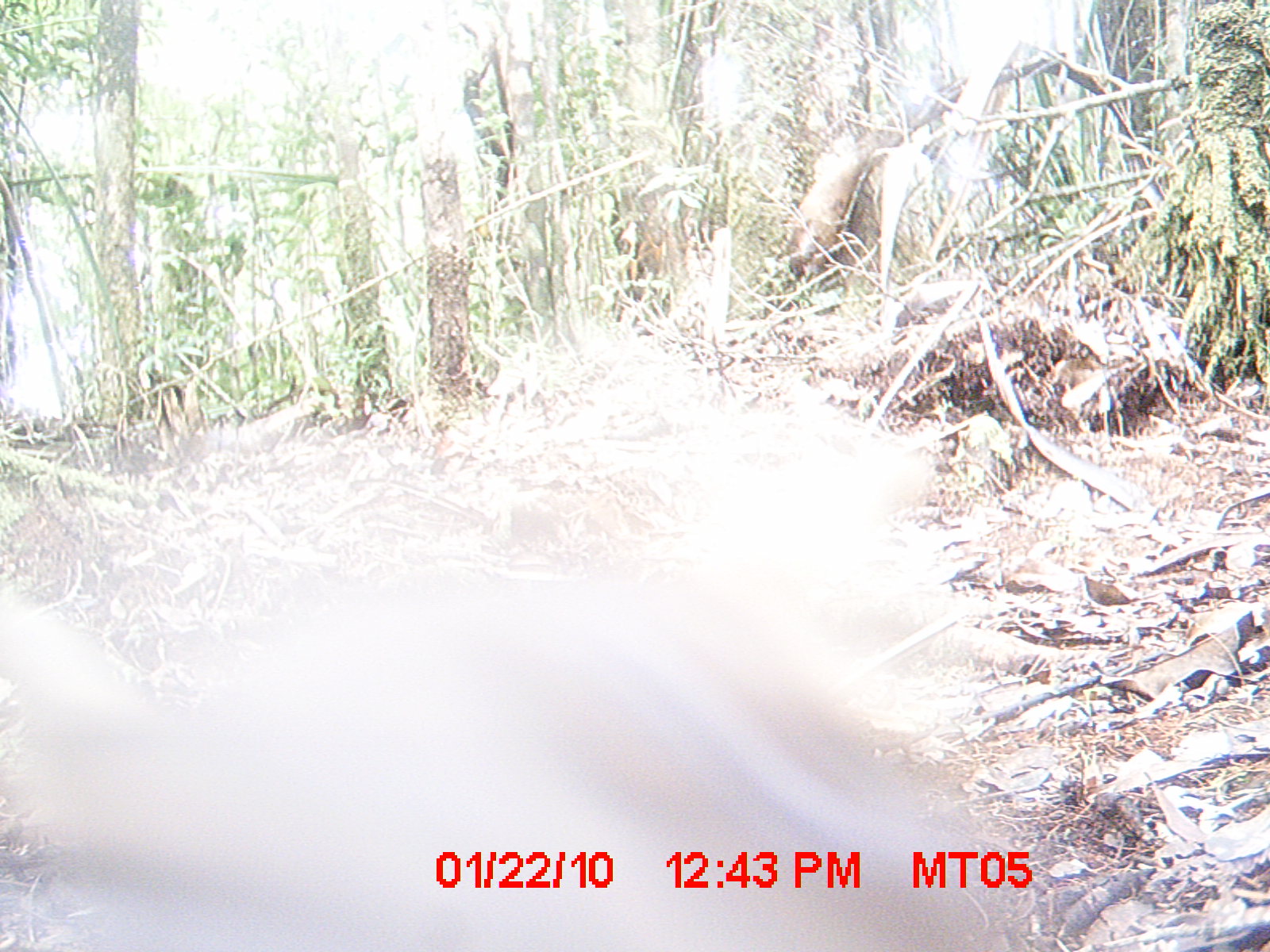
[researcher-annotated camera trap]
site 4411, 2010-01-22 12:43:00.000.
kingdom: Animalia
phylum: Chordata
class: Mammalia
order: Carnivora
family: Eupleridae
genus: Cryptoprocta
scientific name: Cryptoprocta ferox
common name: fossa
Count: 1.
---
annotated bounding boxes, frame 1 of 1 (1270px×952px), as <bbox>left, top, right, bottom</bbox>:
cryptoprocta ferox: <bbox>0, 563, 1044, 946</bbox>